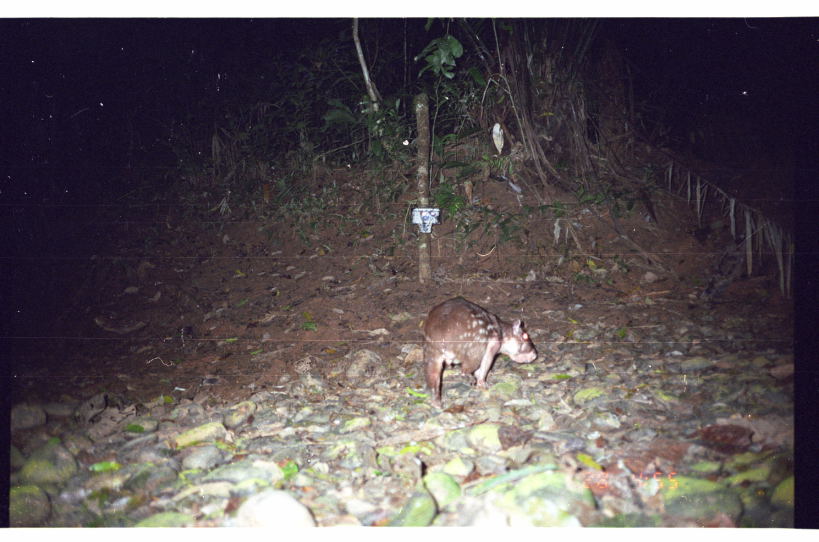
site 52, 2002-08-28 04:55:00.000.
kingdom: Animalia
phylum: Chordata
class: Mammalia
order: Rodentia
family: Cuniculidae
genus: Cuniculus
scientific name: Cuniculus paca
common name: spotted paca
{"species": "Cuniculus paca (spotted paca)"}